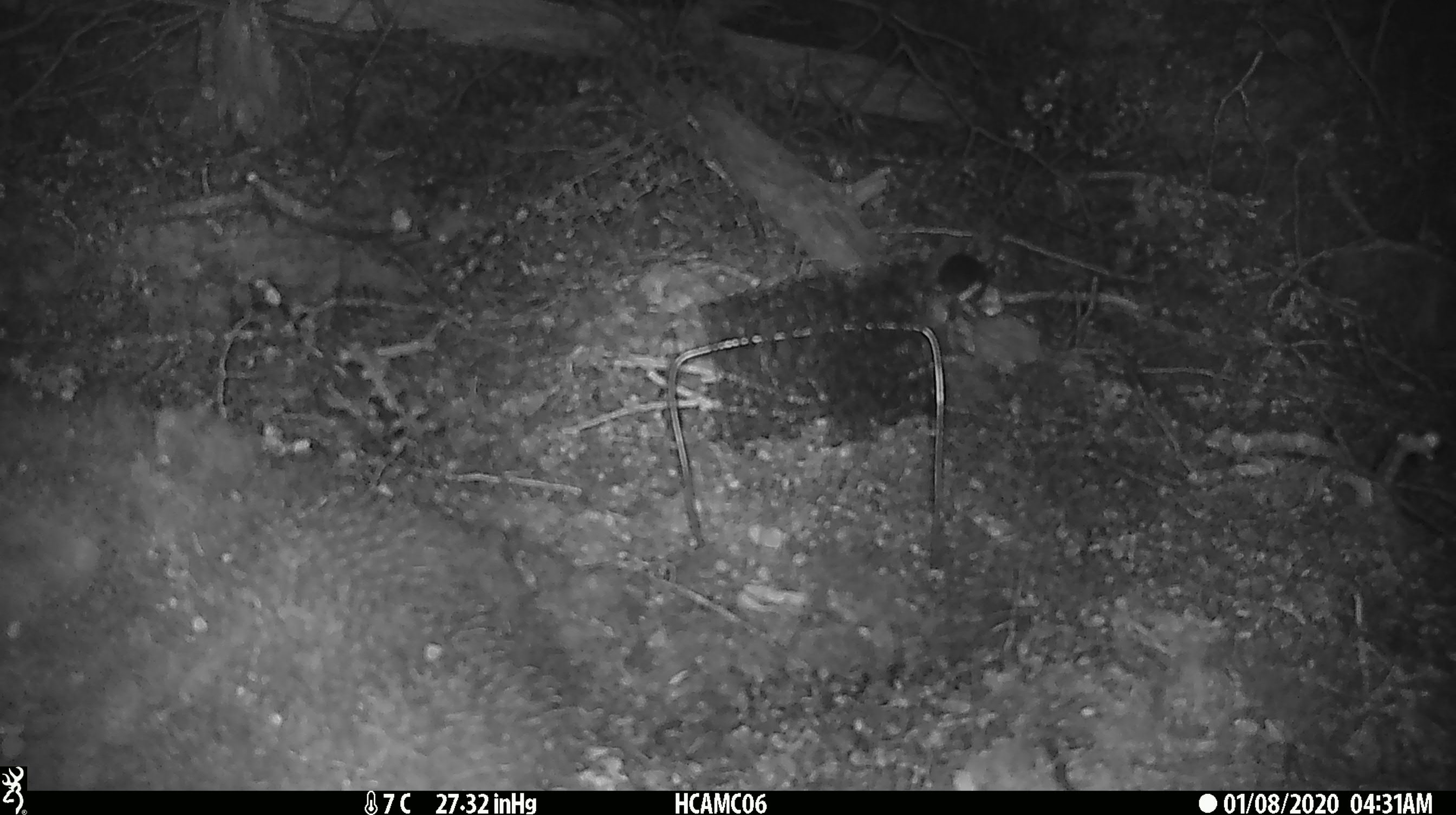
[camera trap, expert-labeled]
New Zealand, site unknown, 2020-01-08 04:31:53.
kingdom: Animalia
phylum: Chordata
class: Mammalia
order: Rodentia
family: Muridae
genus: Mus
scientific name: Mus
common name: mouse